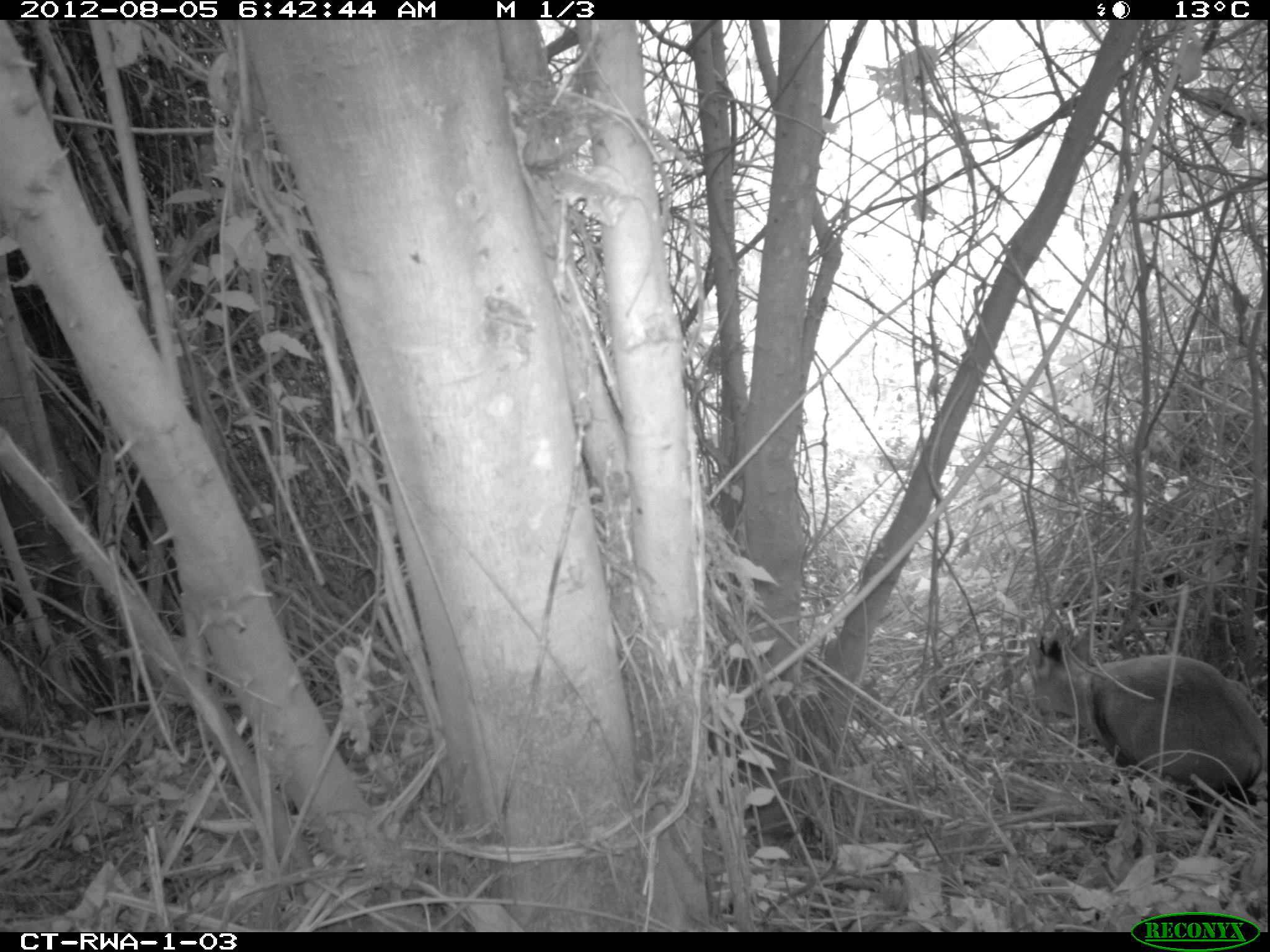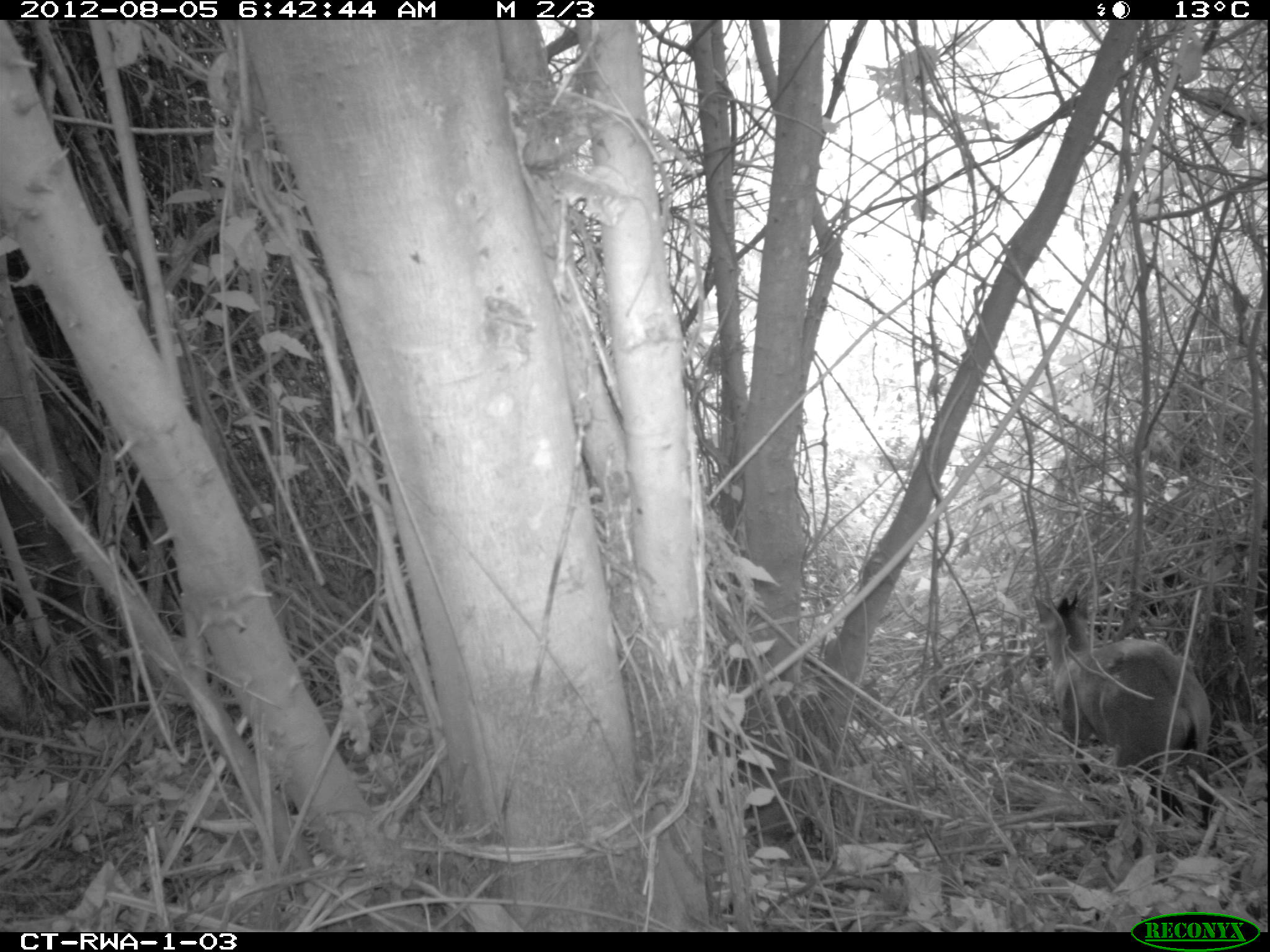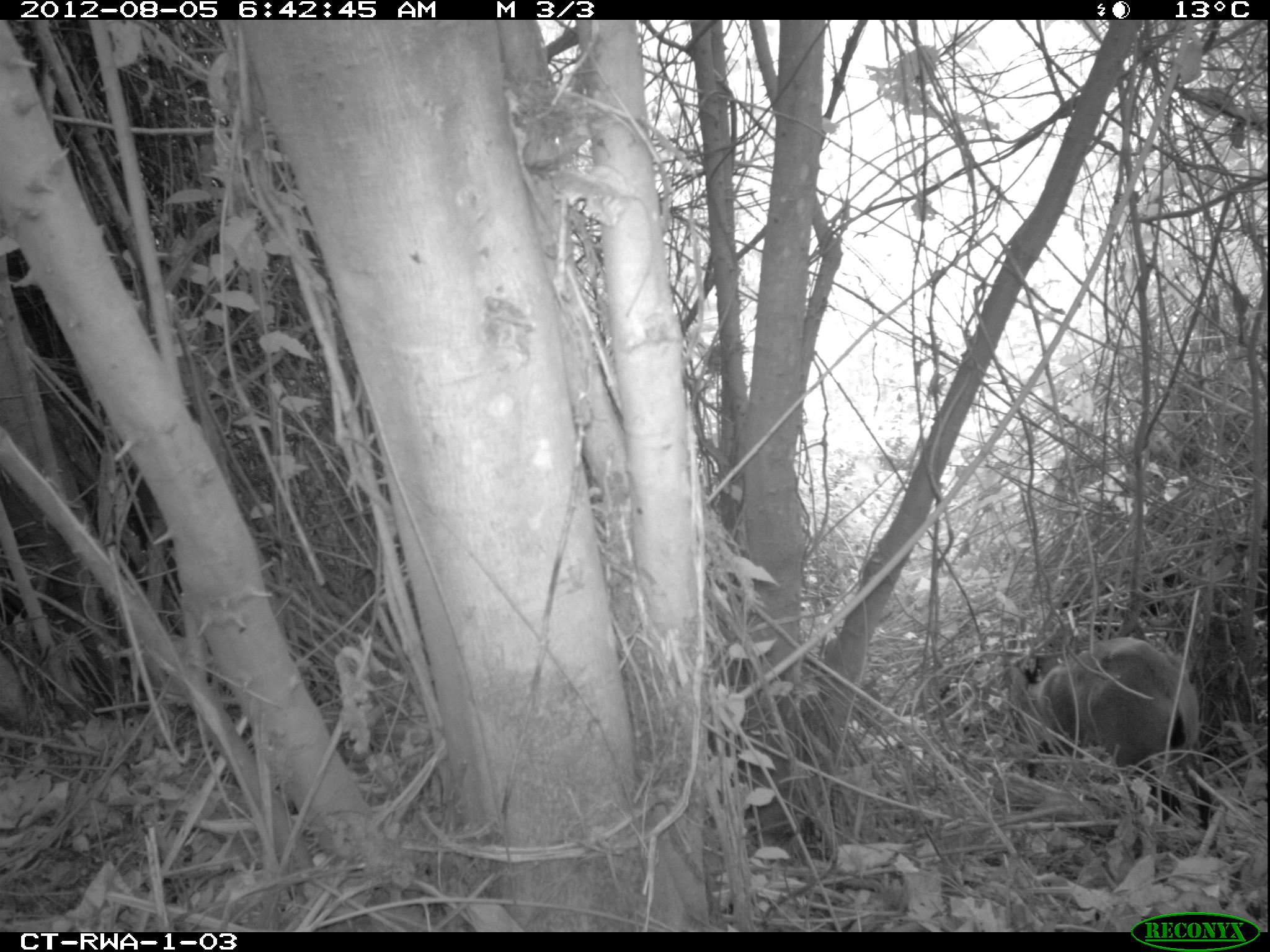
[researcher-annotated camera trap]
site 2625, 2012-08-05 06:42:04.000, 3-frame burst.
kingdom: Animalia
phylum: Chordata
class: Mammalia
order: Artiodactyla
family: Bovidae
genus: Cephalophus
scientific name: Cephalophus nigrifrons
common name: black-fronted duiker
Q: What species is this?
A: Cephalophus nigrifrons (black-fronted duiker).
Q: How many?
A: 1.